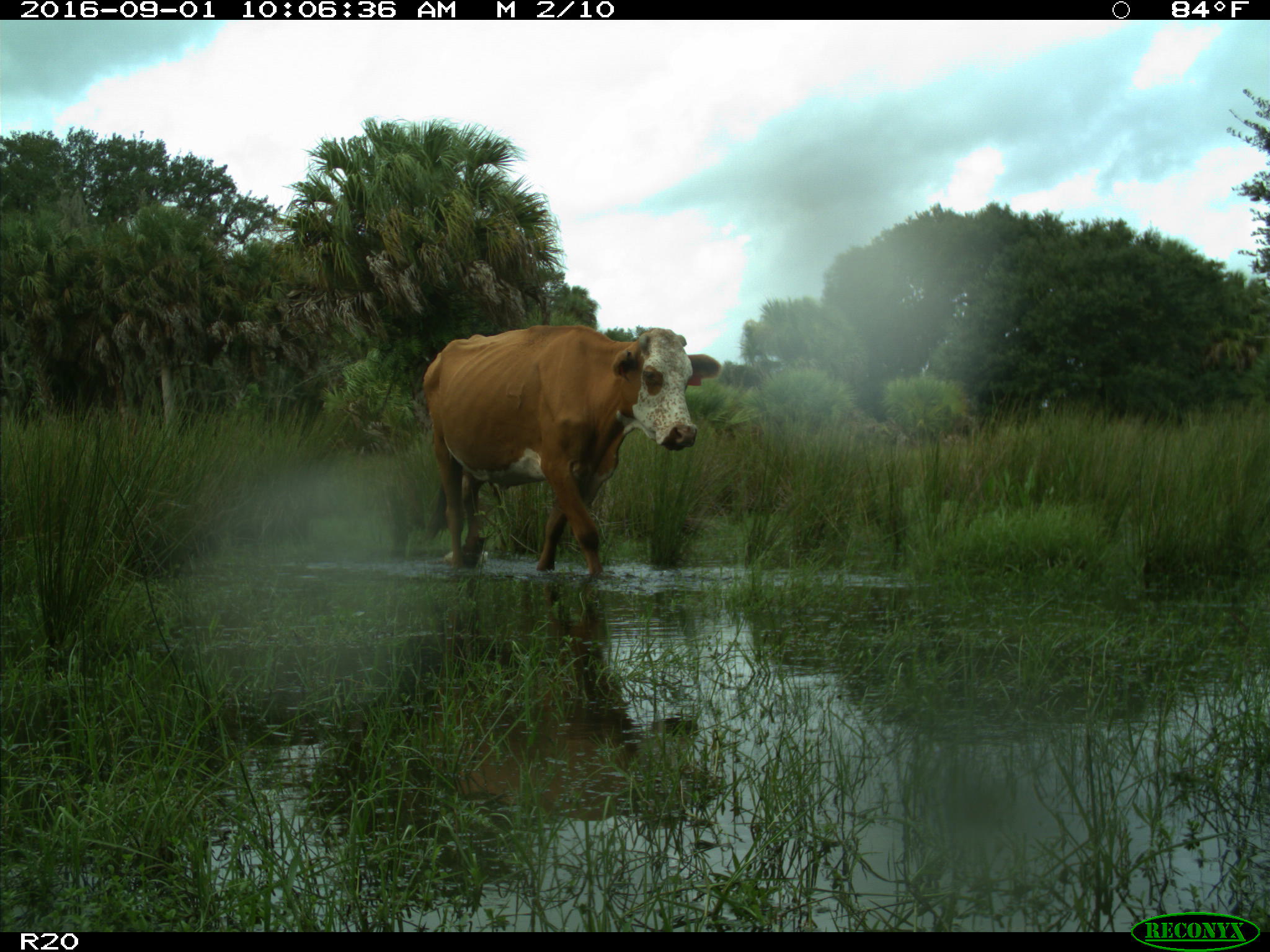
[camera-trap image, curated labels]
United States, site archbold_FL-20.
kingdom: Animalia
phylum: Chordata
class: Mammalia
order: Artiodactyla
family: Bovidae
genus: Bos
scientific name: Bos taurus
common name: domestic cow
Bos taurus (domestic cow).